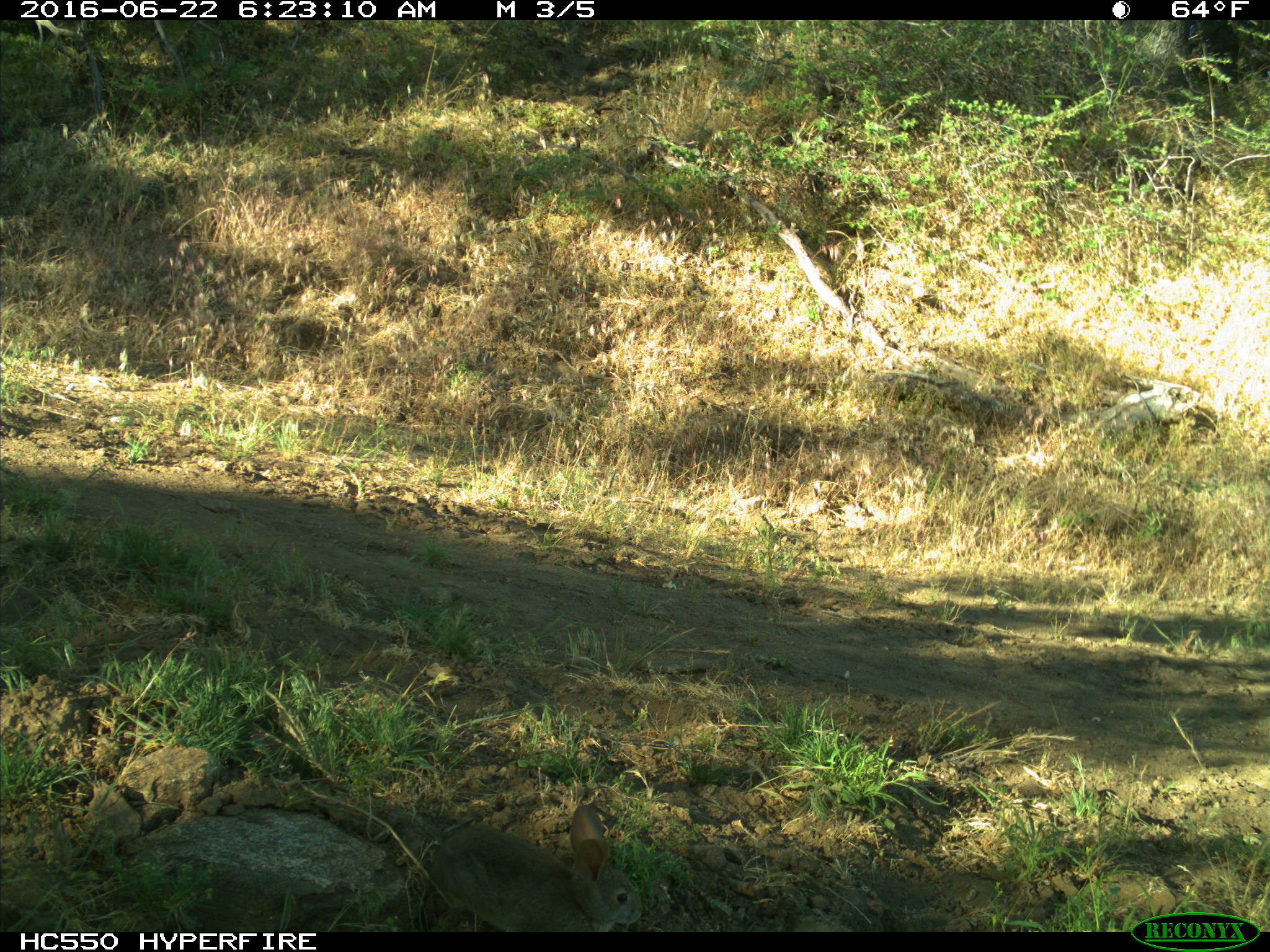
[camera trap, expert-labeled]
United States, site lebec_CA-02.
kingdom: Animalia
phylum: Chordata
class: Mammalia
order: Lagomorpha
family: Leporidae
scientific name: Leporidae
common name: rabbits and hares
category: unidentified rabbit